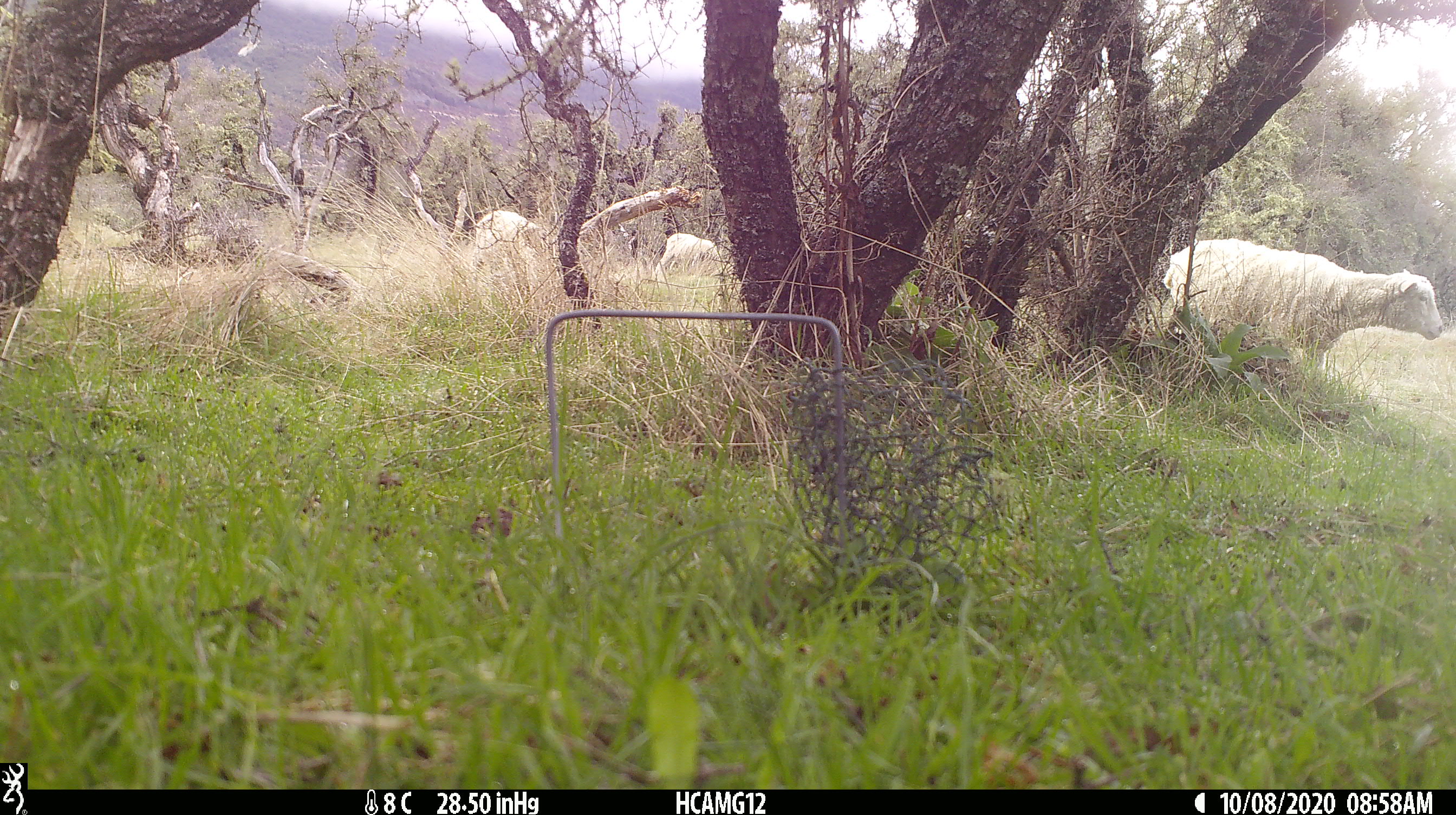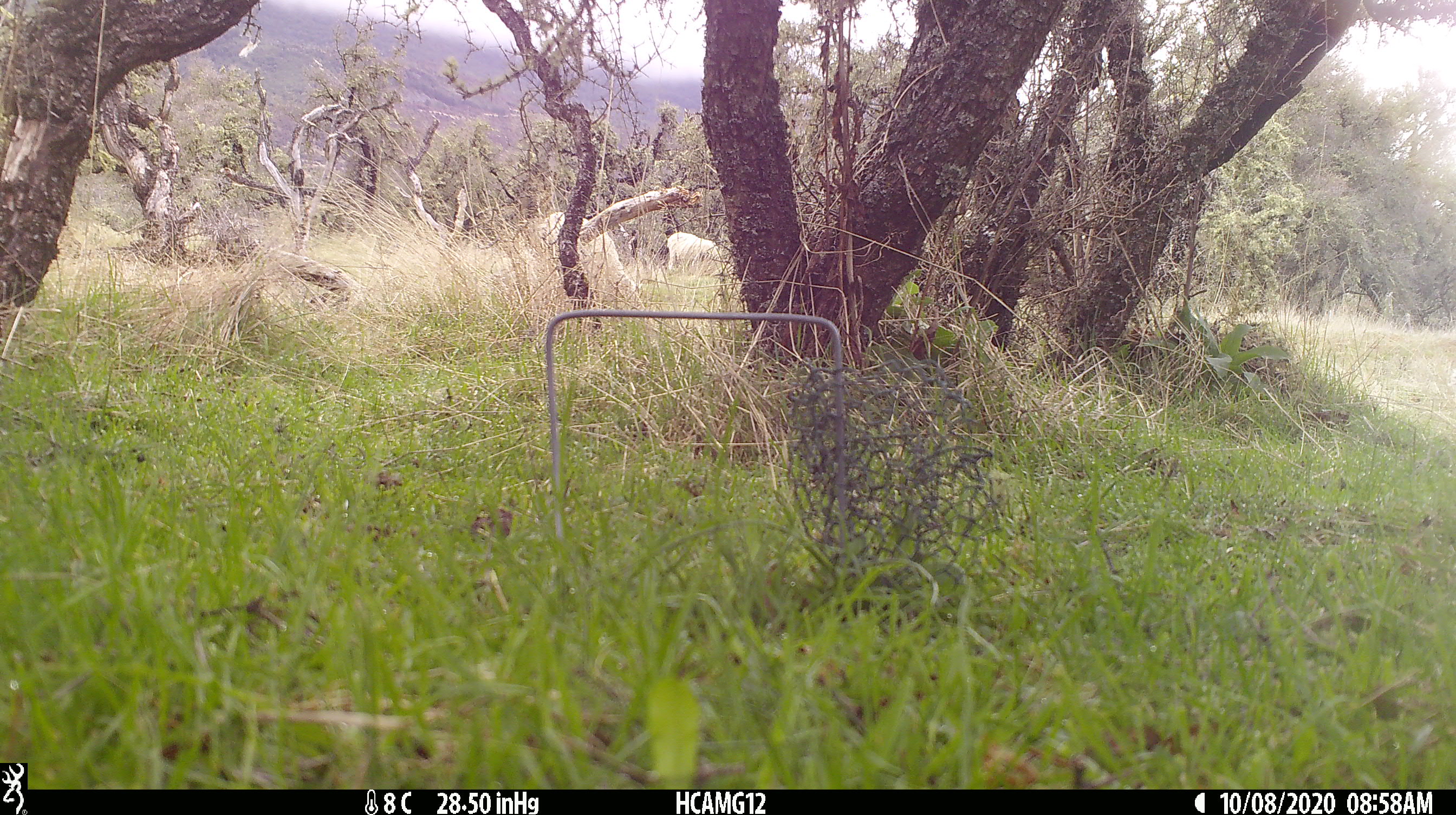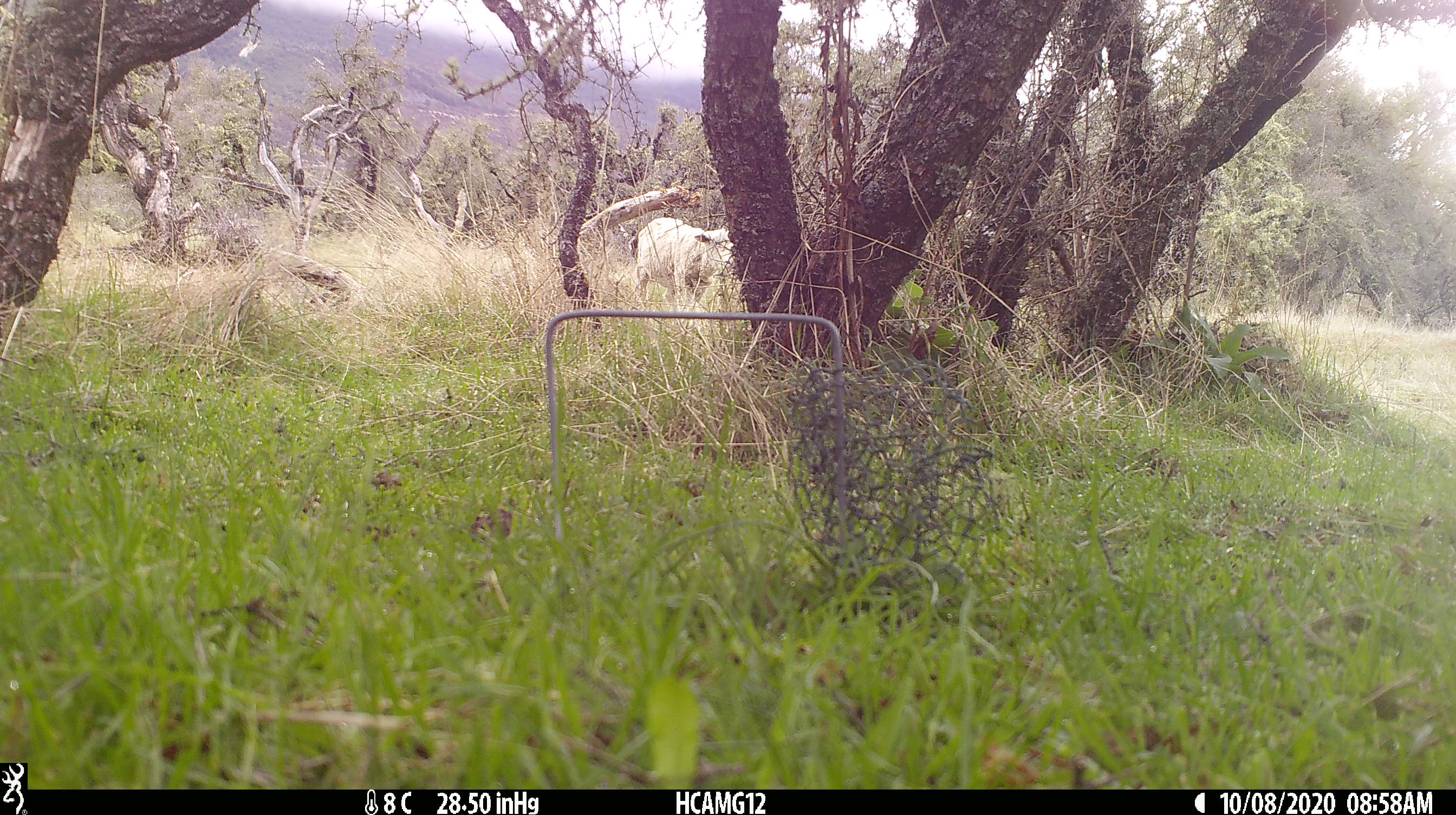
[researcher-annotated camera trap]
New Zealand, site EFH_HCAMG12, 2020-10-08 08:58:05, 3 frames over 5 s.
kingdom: Animalia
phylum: Chordata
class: Mammalia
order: Artiodactyla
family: Bovidae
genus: Ovis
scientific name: Ovis aries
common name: domestic sheep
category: sheep